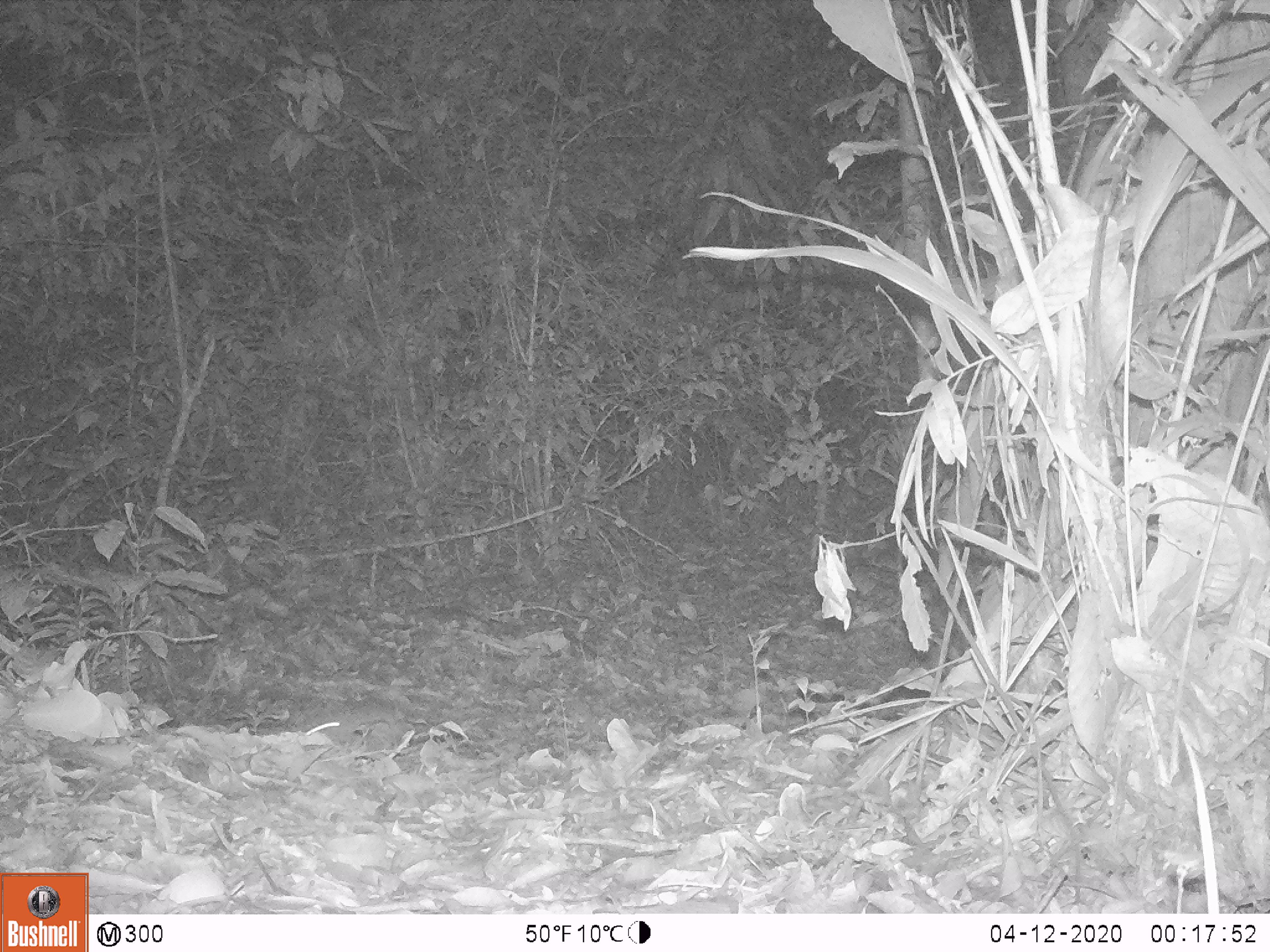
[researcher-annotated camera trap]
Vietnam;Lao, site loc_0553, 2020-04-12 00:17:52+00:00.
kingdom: Animalia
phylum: Chordata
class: Mammalia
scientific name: Mammalia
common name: mammal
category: unidentified small mammal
Unidentified small mammal (mammal) (Mammalia). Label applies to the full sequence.